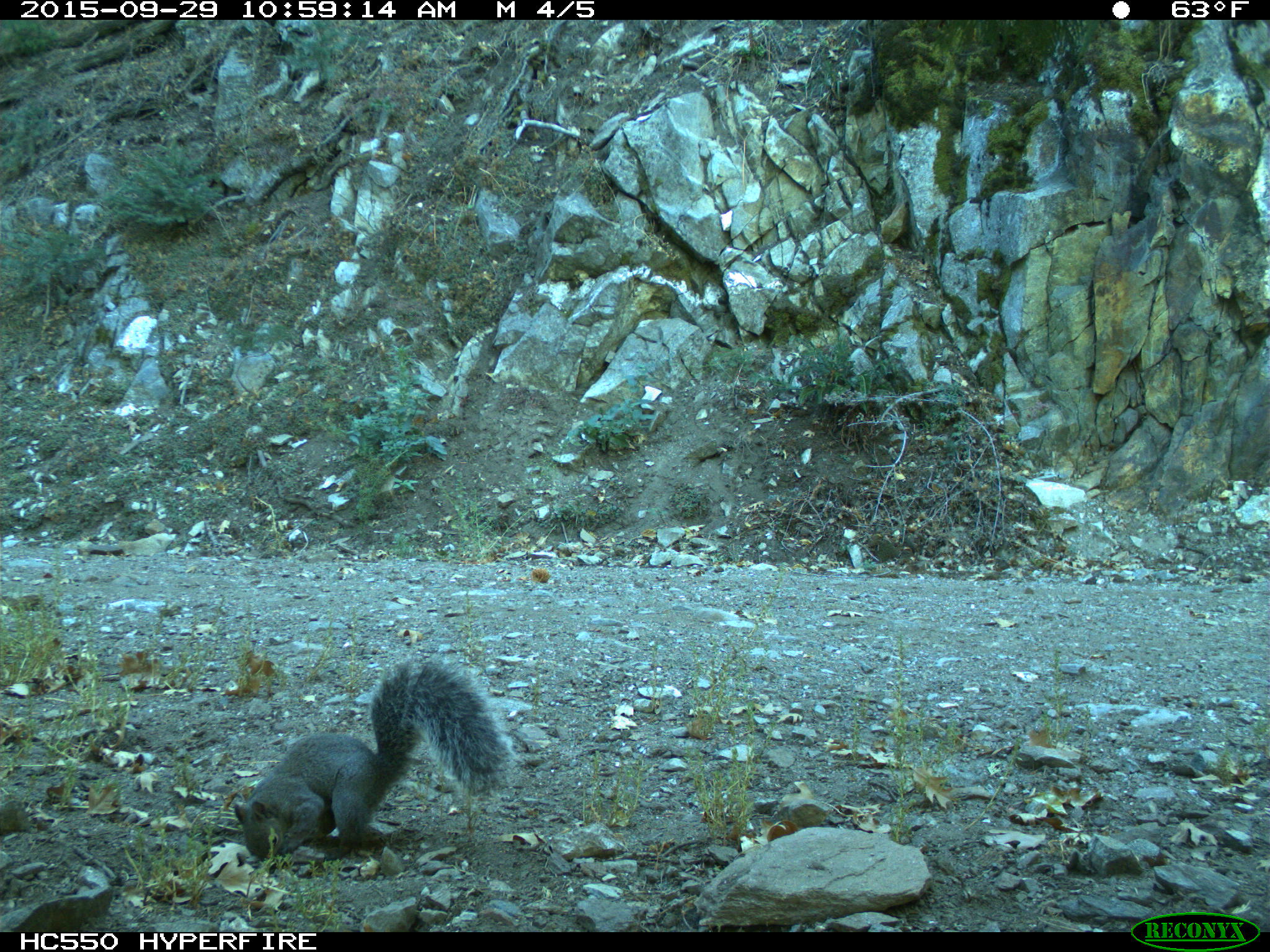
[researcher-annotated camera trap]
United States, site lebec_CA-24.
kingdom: Animalia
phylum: Chordata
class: Mammalia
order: Rodentia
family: Sciuridae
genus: Sciurus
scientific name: Sciurus carolinensis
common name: eastern gray squirrel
Sciurus carolinensis (eastern gray squirrel).